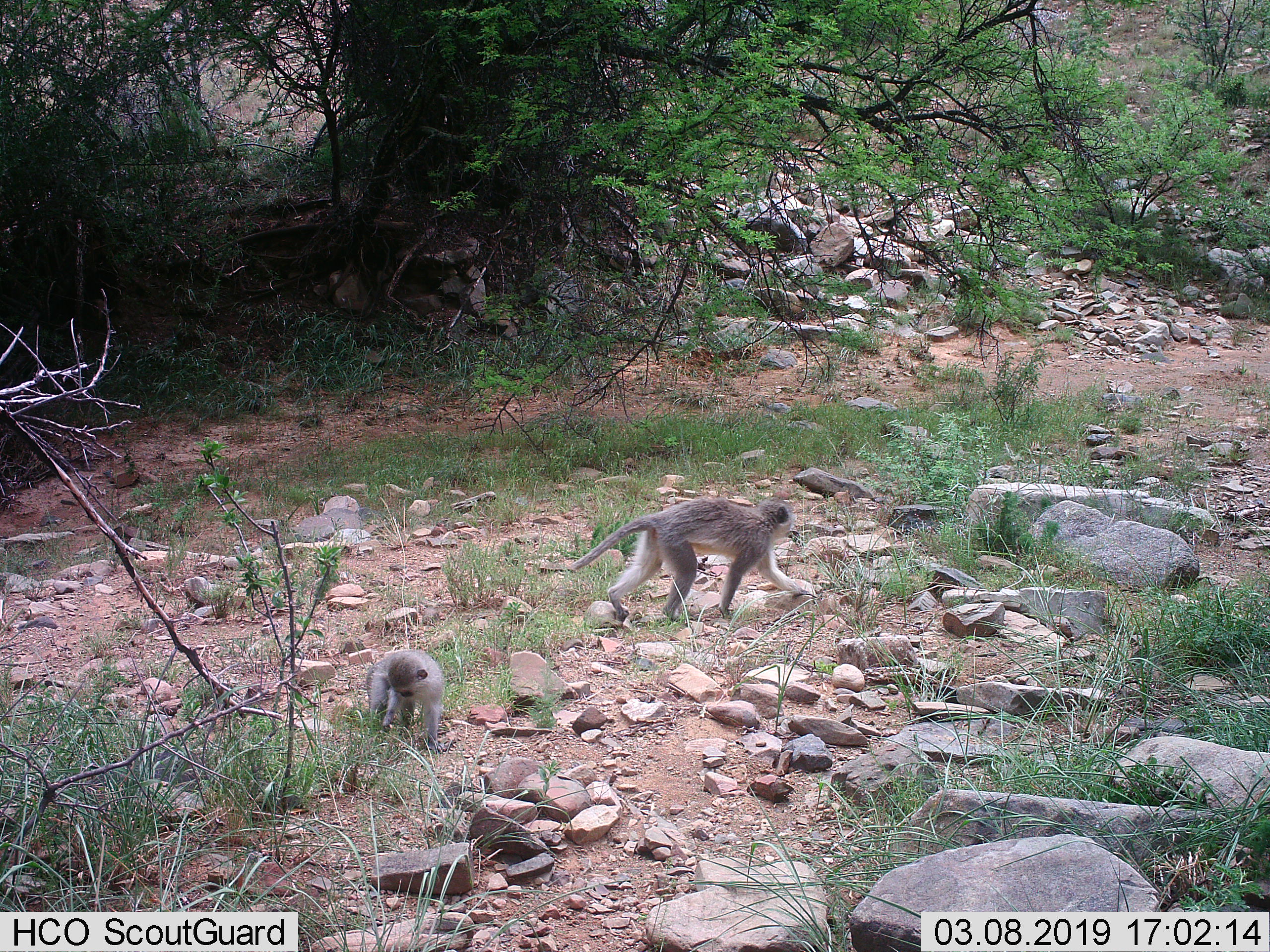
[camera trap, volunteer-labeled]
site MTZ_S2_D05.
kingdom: Animalia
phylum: Chordata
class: Mammalia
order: Primates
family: Cercopithecidae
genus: Chlorocebus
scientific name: Chlorocebus pygerythrus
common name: vervet monkey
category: monkeyvervet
Monkeyvervet (vervet monkey) (Chlorocebus pygerythrus), count 2. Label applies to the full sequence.